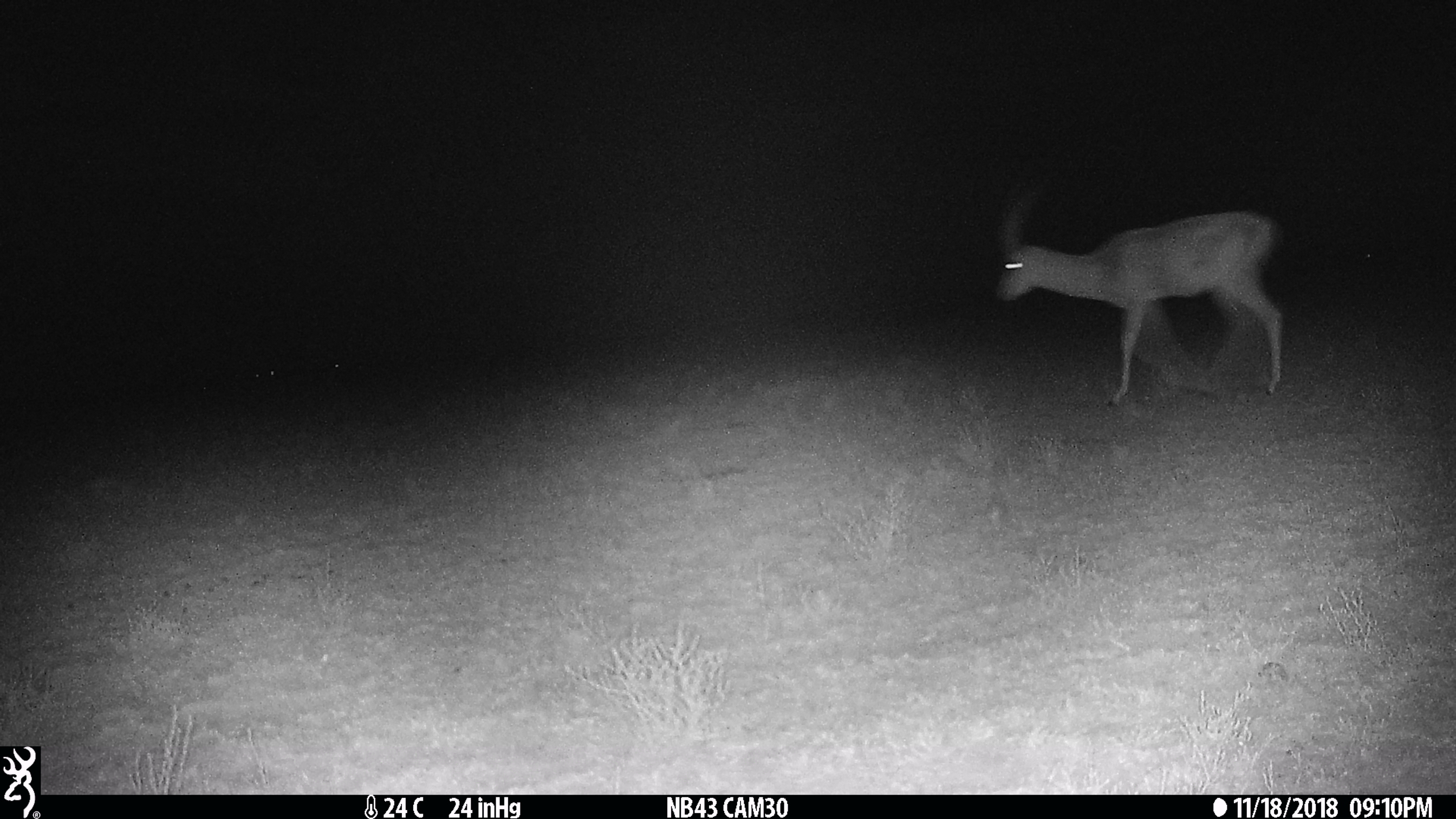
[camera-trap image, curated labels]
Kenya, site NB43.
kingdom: Animalia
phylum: Chordata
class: Mammalia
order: Artiodactyla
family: Bovidae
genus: Nanger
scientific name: Nanger granti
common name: grant's gazelle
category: gazelle grants